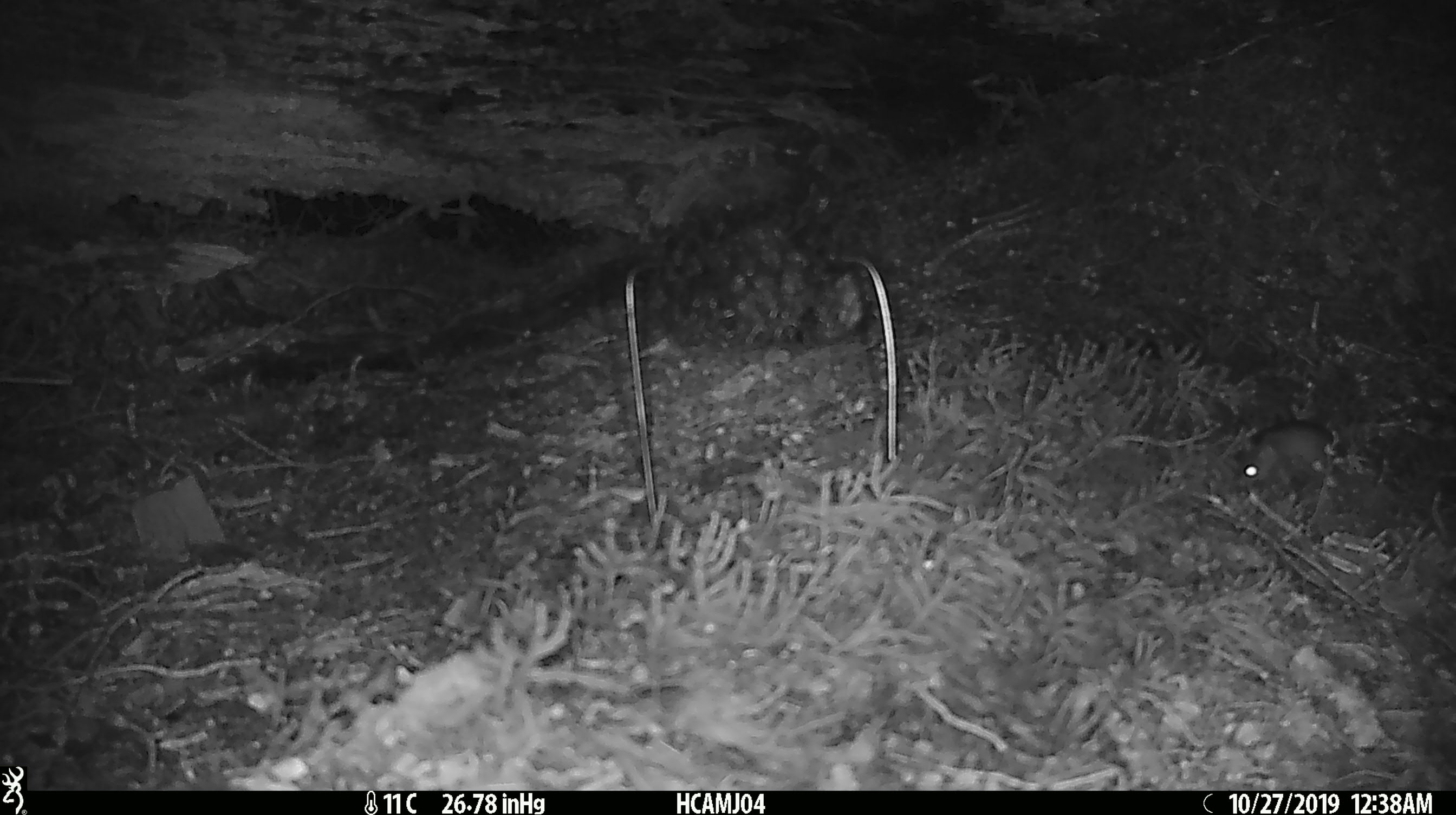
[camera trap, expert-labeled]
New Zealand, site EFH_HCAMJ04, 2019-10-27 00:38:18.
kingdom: Animalia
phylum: Chordata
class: Mammalia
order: Rodentia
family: Muridae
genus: Mus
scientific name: Mus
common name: mouse